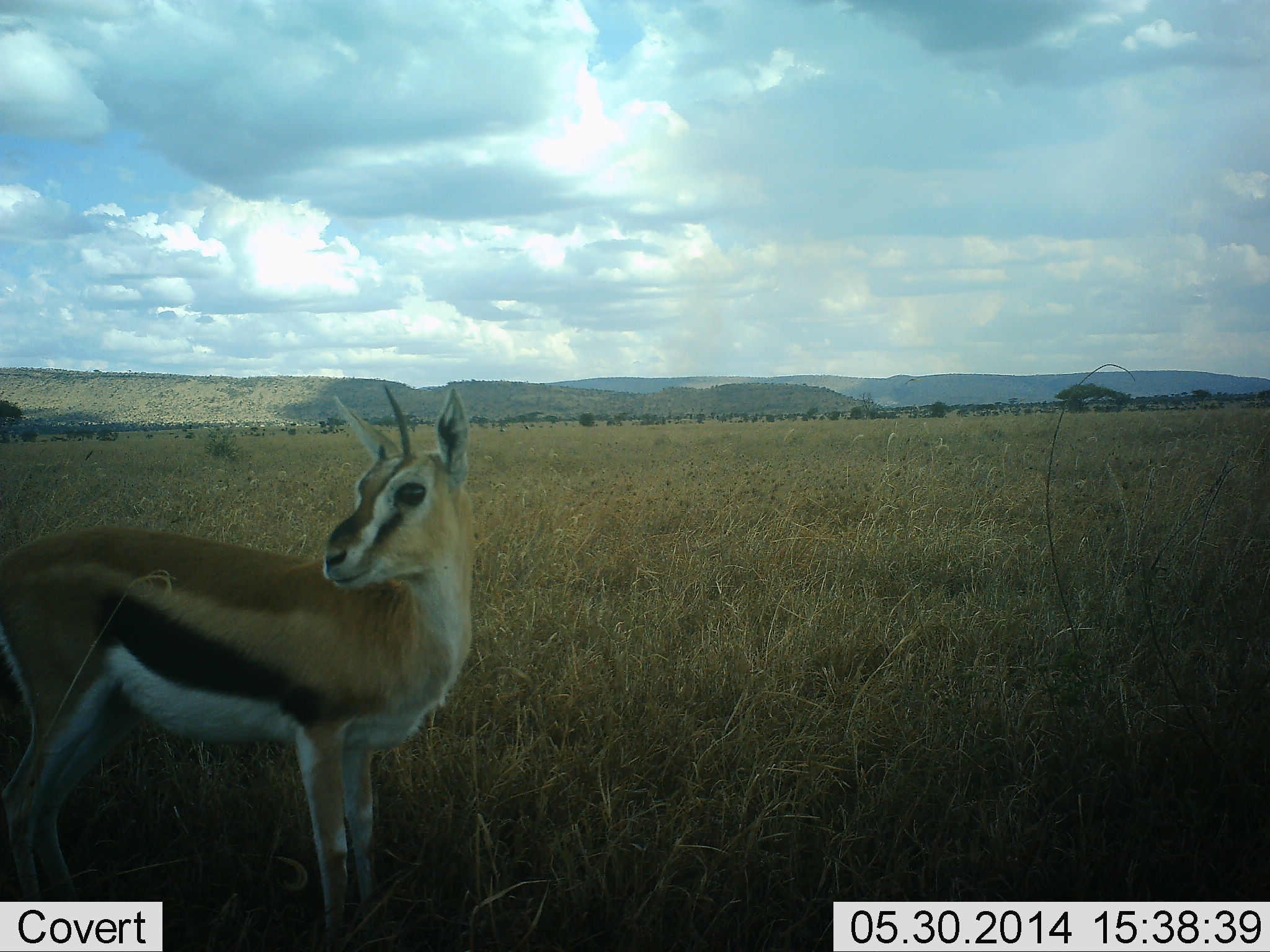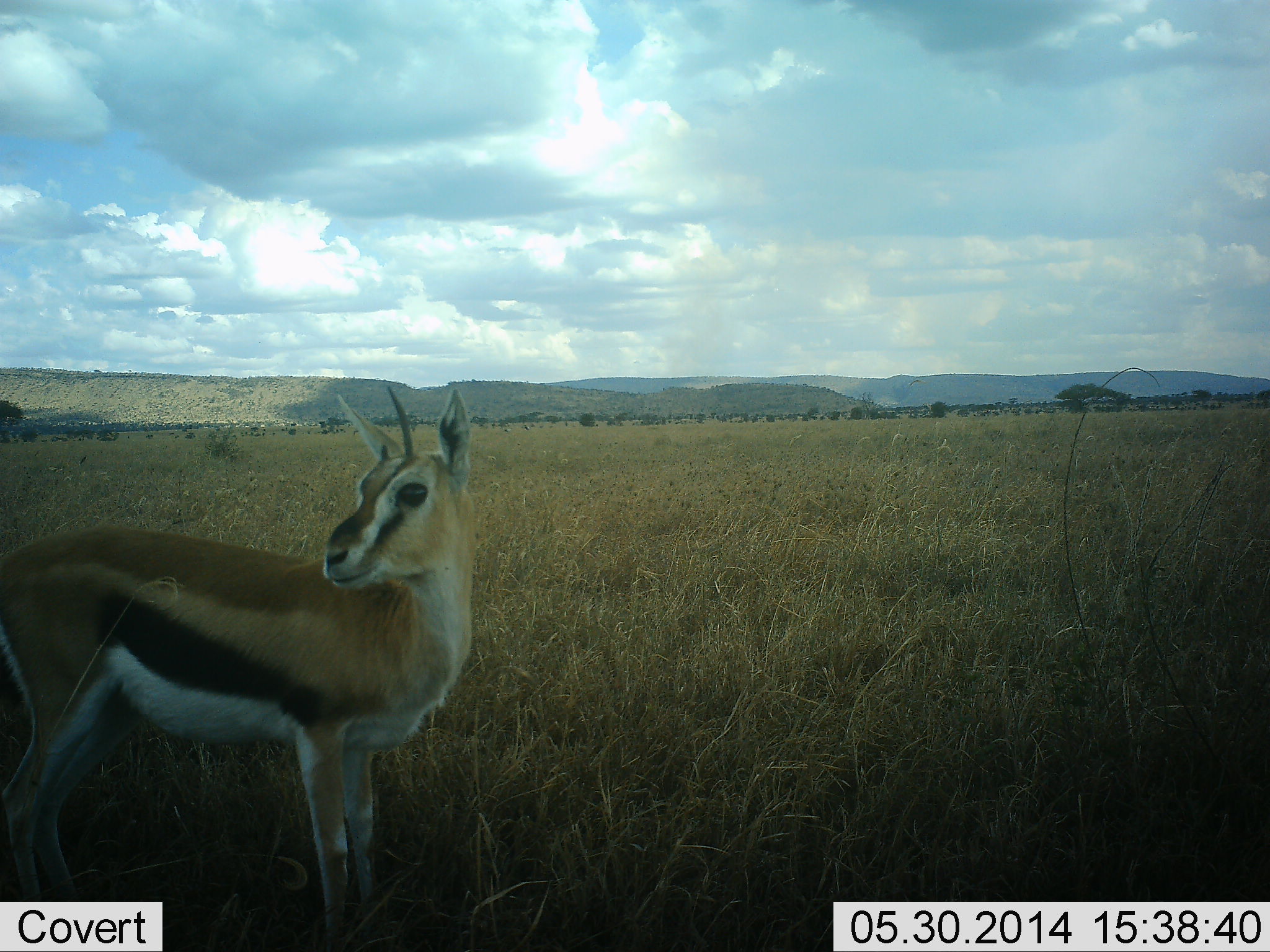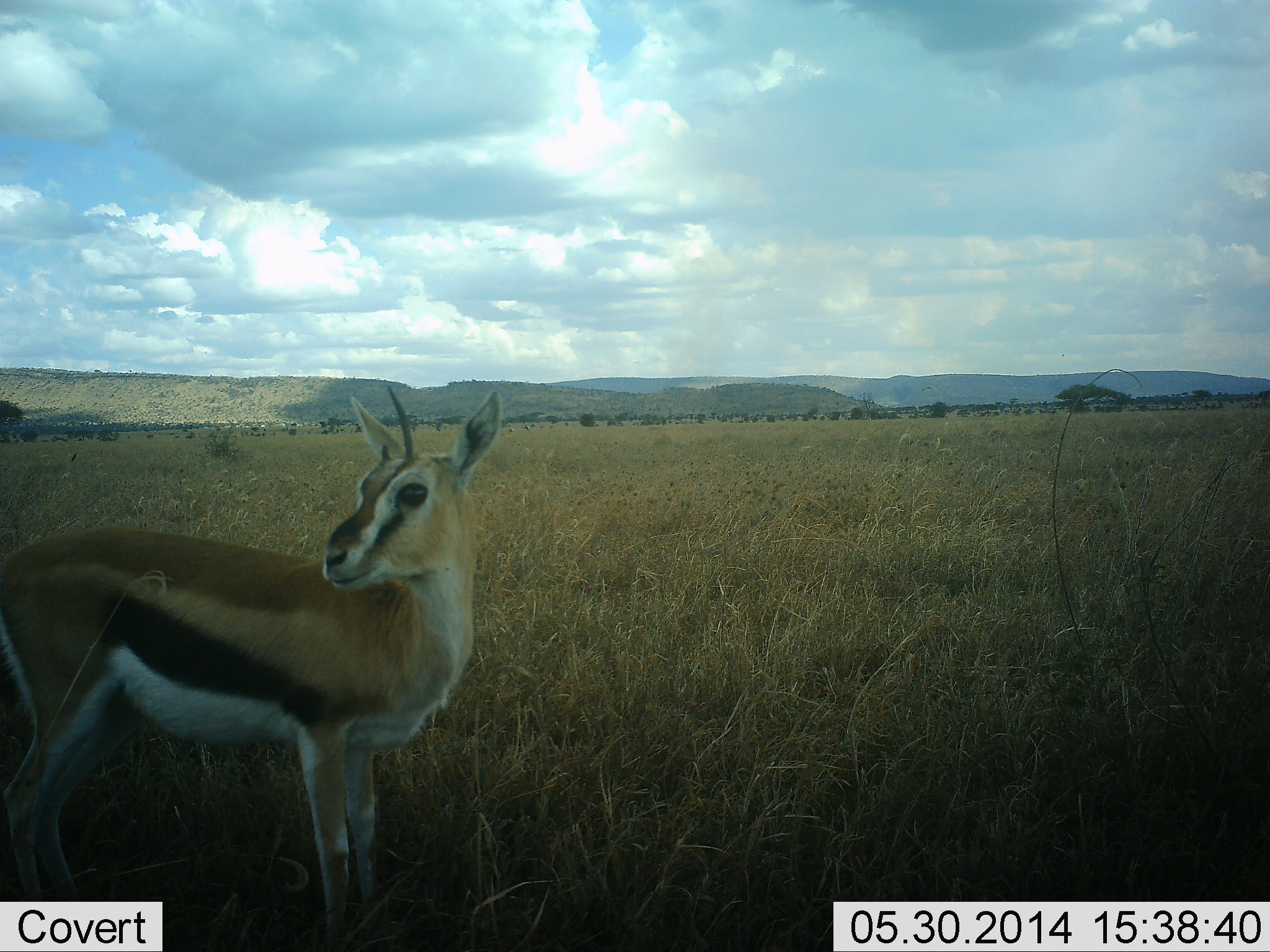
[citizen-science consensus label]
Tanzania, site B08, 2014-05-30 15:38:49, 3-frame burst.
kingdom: Animalia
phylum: Chordata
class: Mammalia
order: Artiodactyla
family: Bovidae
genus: Eudorcas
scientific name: Eudorcas thomsonii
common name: thomson's gazelle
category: gazellethomsons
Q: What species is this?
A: Gazellethomsons (thomson's gazelle) (Eudorcas thomsonii).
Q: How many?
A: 1.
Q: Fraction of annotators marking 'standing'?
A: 100%.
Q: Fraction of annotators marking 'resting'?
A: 0%.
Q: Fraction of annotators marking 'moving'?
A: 0%.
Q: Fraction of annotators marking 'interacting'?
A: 0%.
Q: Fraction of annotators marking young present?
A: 20%.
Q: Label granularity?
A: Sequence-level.